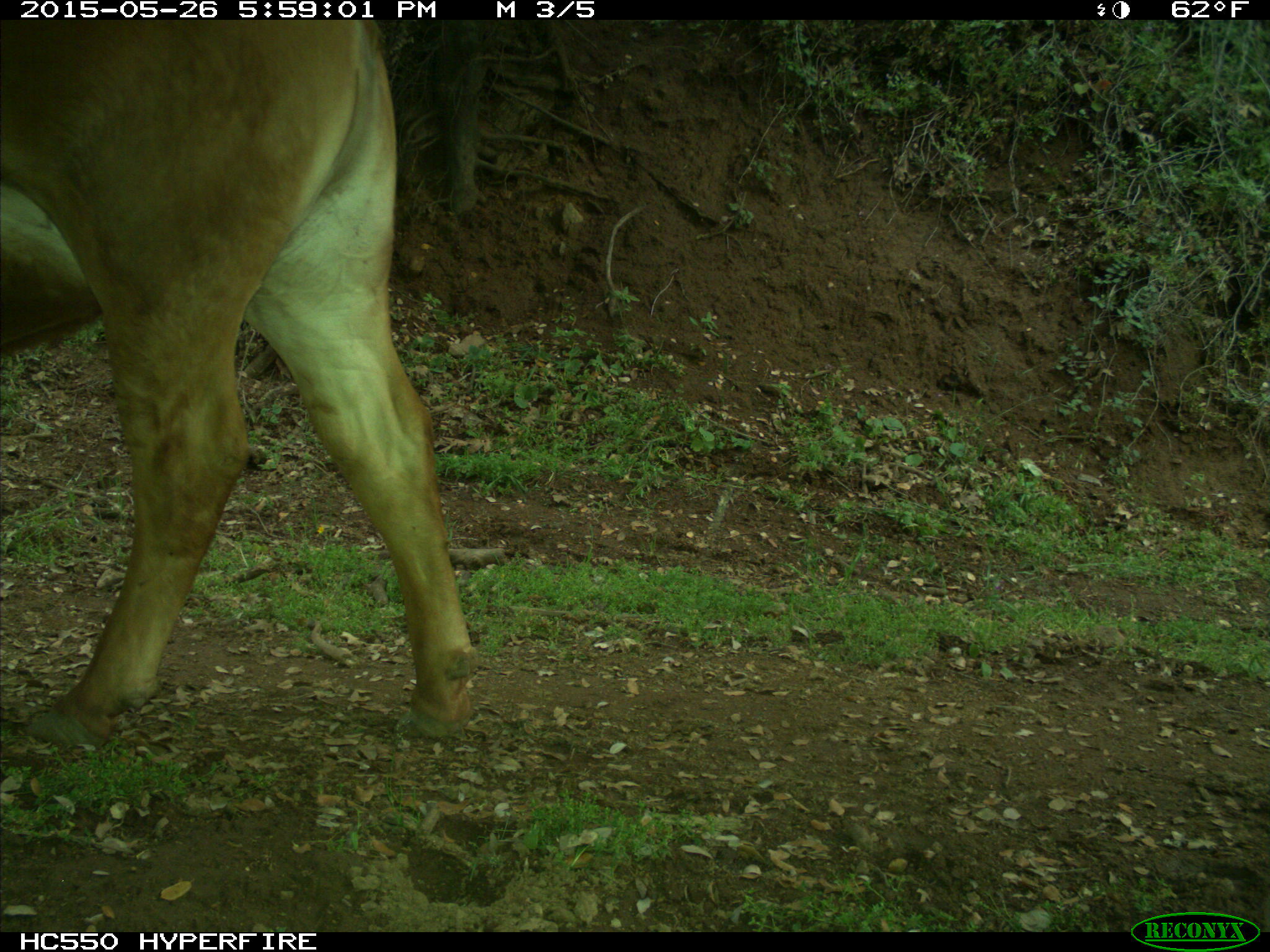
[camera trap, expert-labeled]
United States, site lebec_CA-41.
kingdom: Animalia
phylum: Chordata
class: Mammalia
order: Artiodactyla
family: Bovidae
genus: Bos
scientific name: Bos taurus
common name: domestic cow